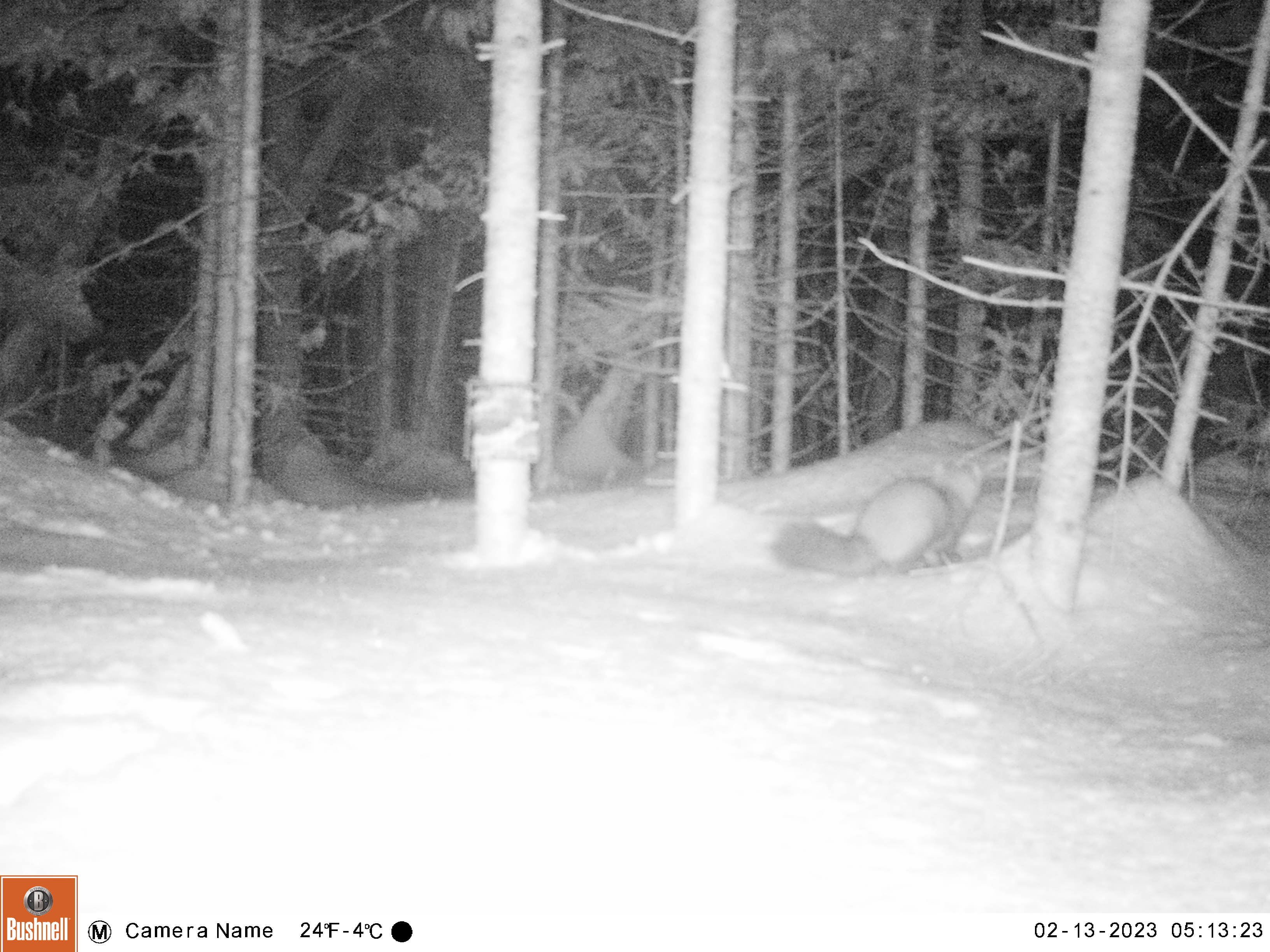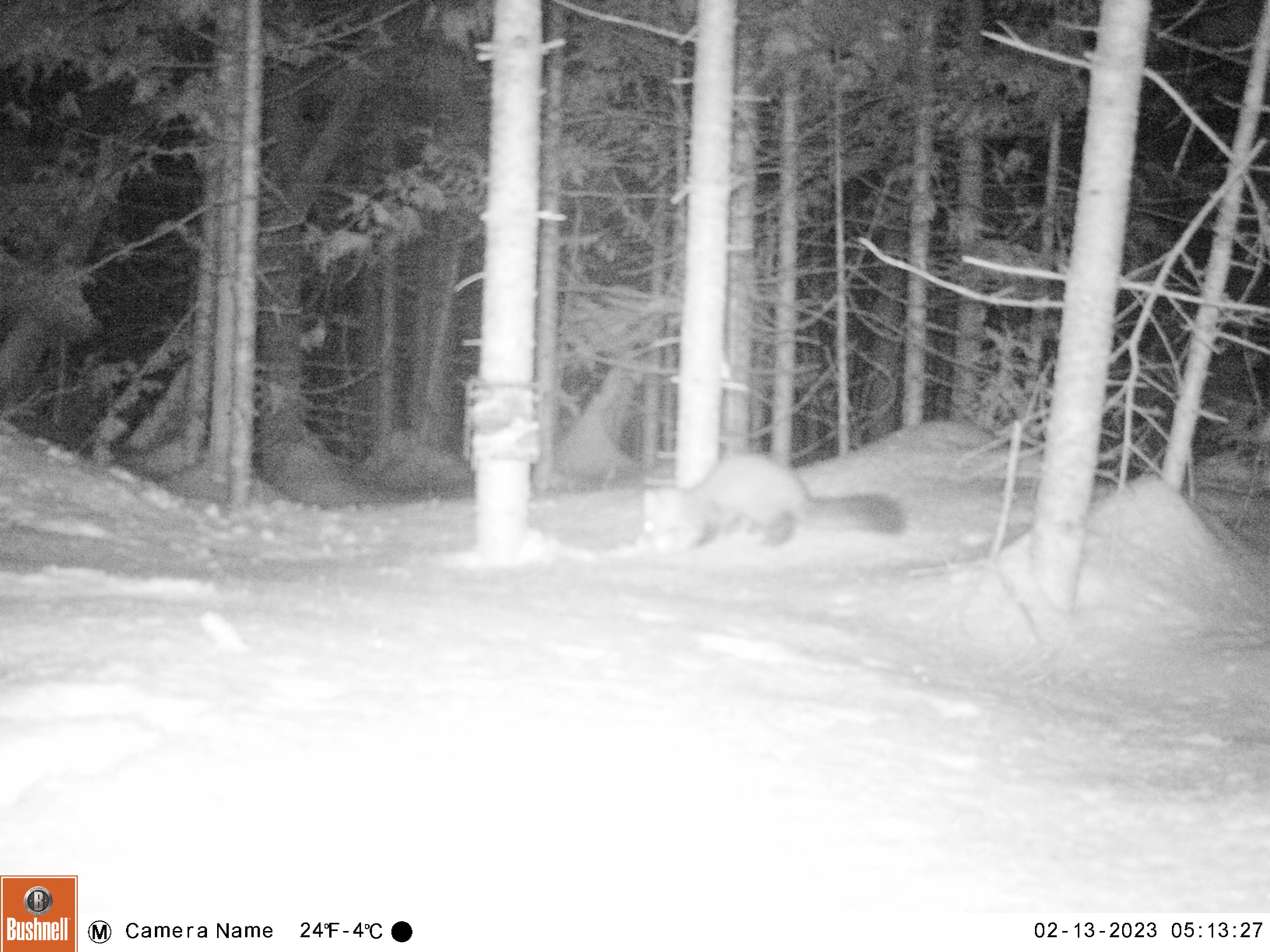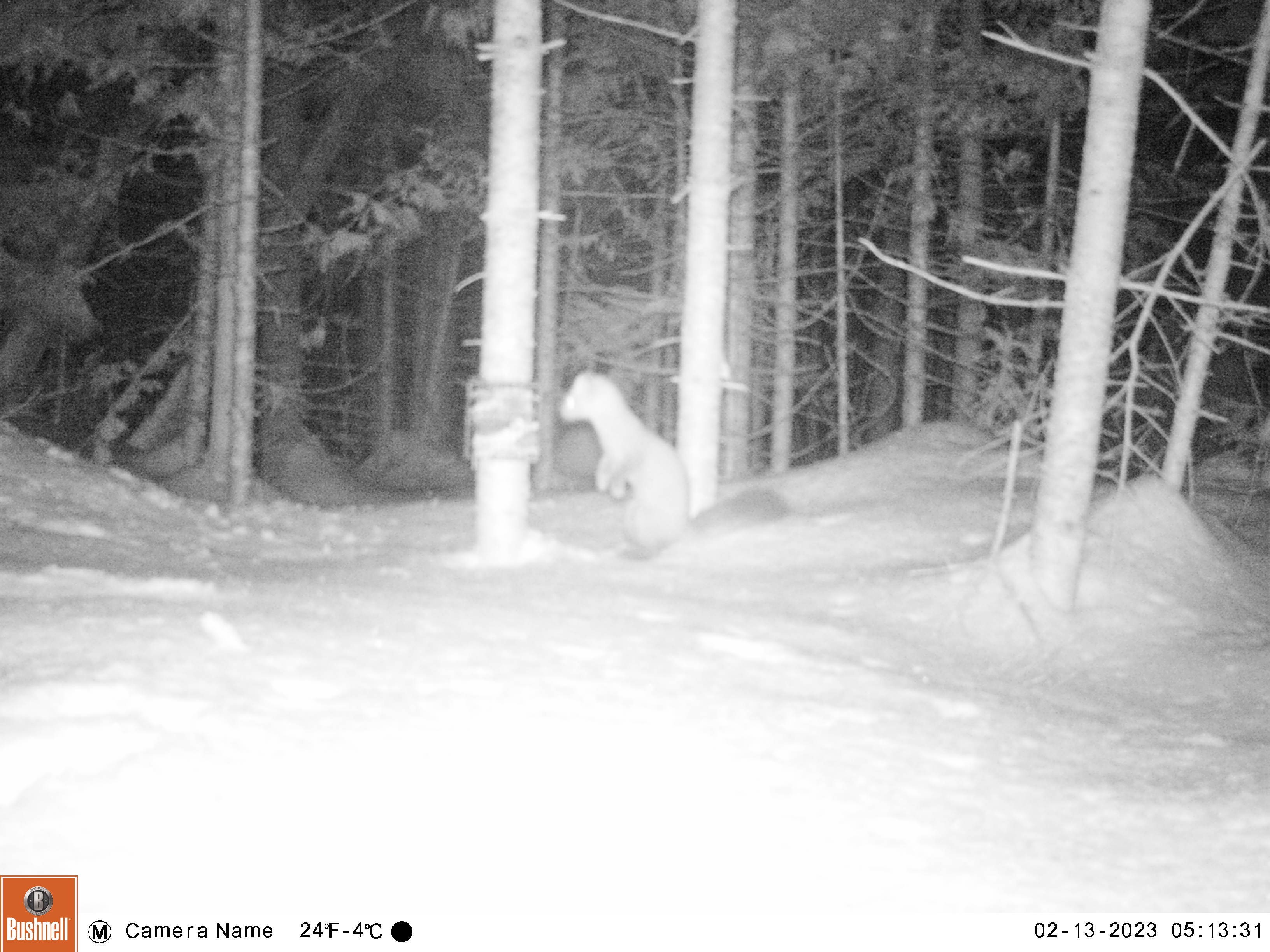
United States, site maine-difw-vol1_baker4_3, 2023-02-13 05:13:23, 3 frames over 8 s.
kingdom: Animalia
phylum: Chordata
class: Mammalia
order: Carnivora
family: Mustelidae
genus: Martes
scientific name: Martes americana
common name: american marten